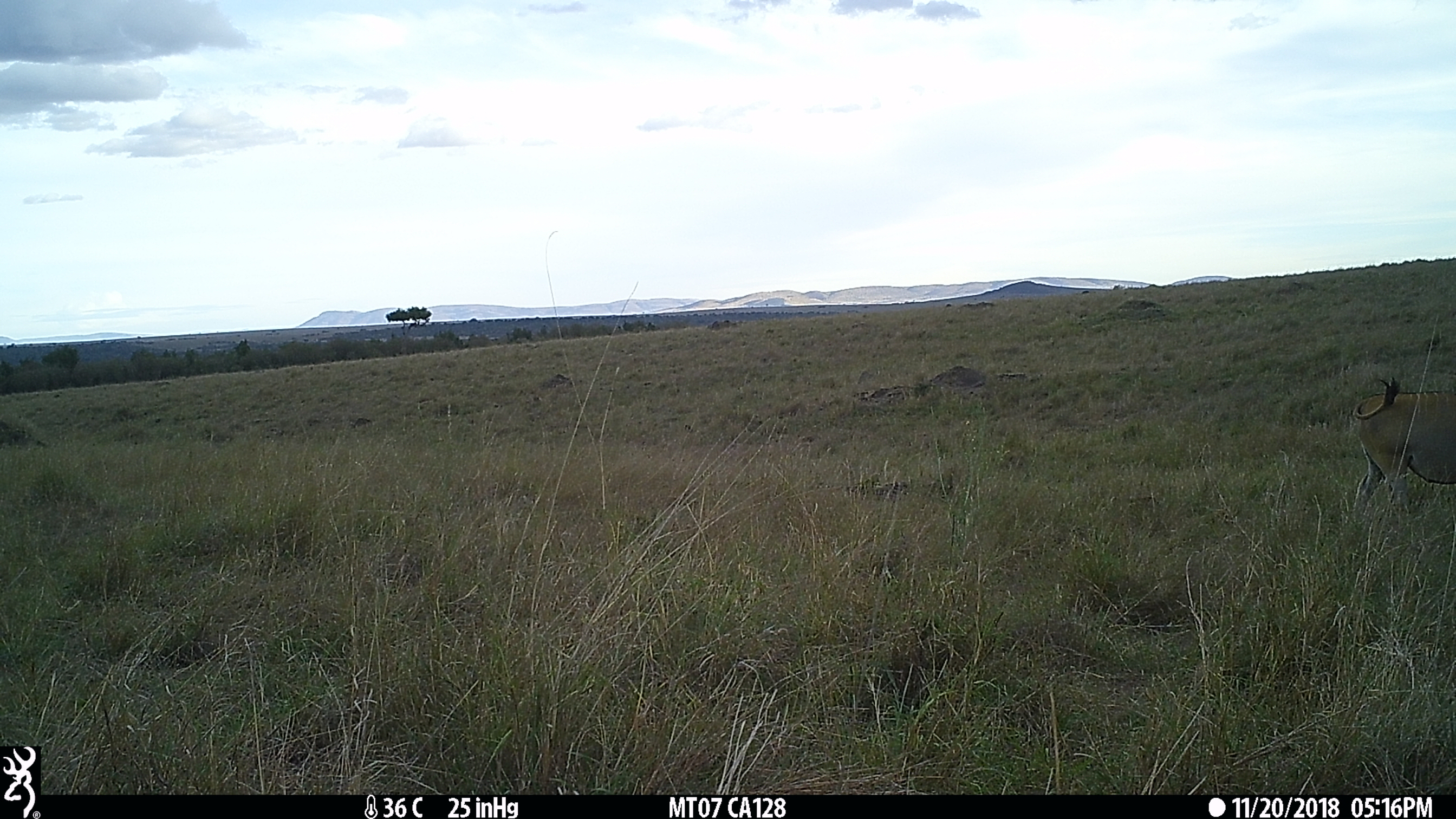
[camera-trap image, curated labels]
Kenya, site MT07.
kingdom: Animalia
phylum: Chordata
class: Mammalia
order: Artiodactyla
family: Bovidae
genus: Tragelaphus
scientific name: Tragelaphus oryx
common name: eland